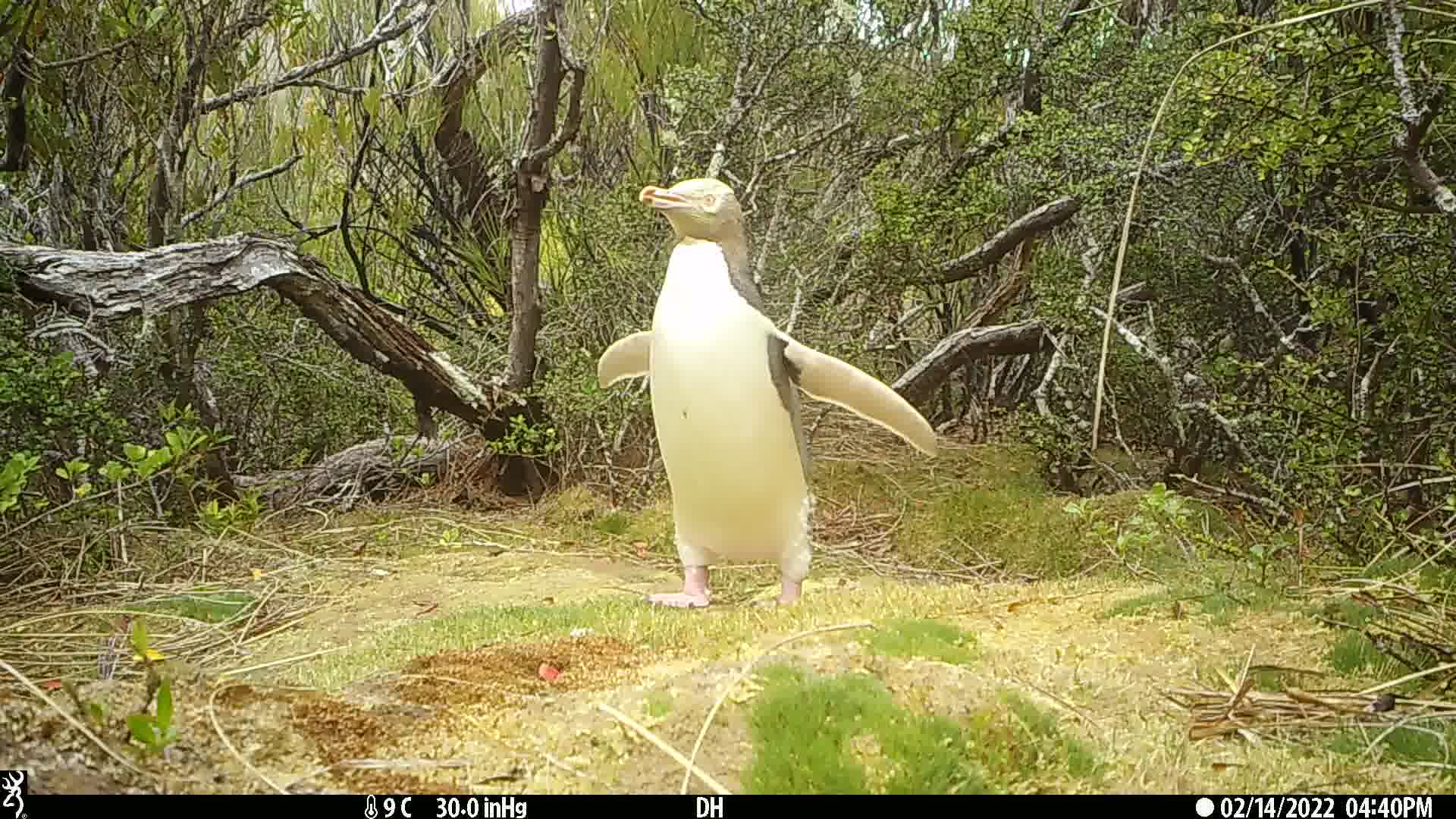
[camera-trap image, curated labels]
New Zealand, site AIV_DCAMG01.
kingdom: Animalia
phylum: Chordata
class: Aves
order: Sphenisciformes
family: Spheniscidae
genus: Megadyptes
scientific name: Megadyptes antipodes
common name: yellow-eyed penguin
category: yellow eyed penguin